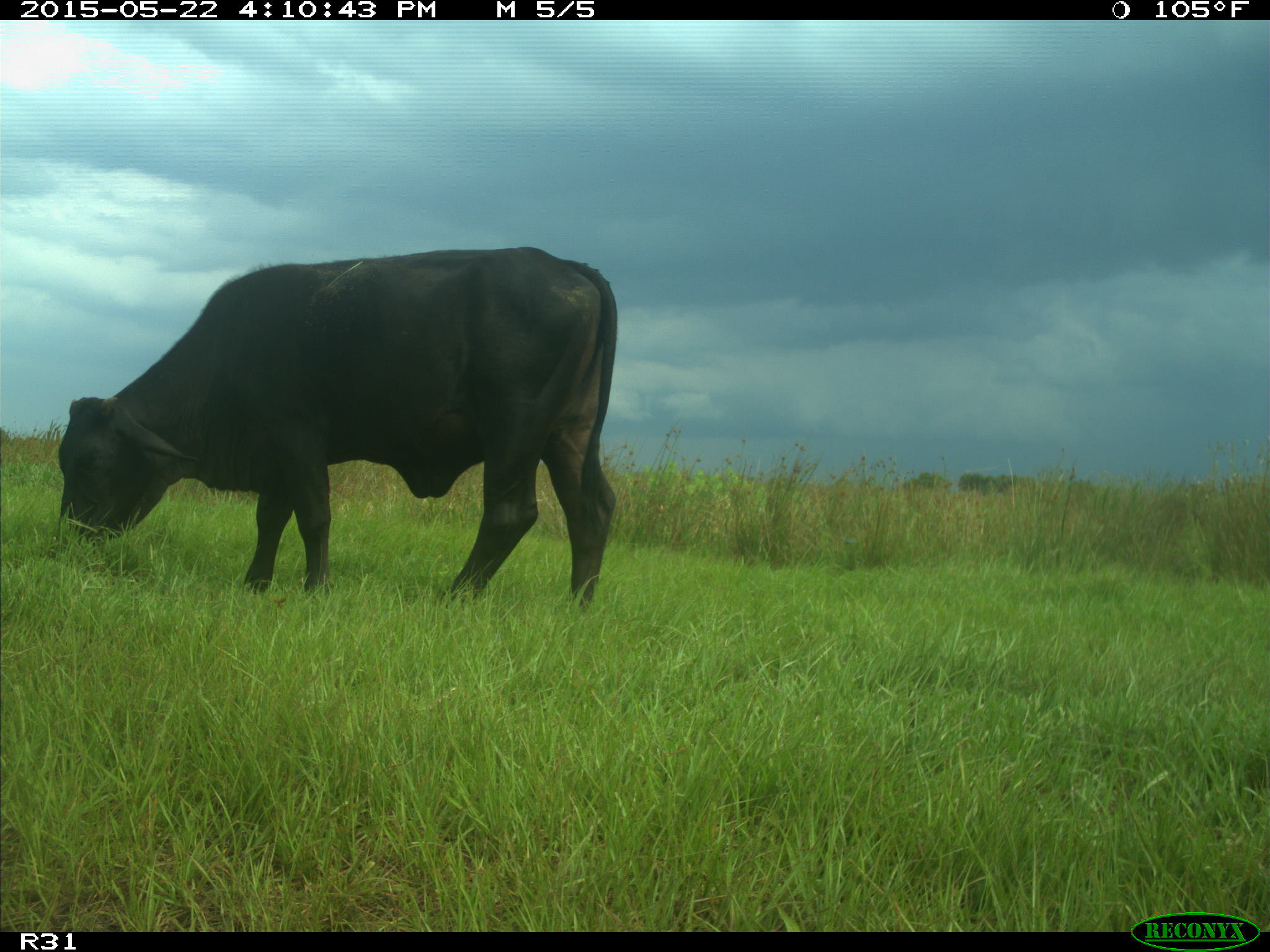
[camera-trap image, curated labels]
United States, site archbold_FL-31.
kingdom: Animalia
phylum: Chordata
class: Mammalia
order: Artiodactyla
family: Bovidae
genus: Bos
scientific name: Bos taurus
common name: domestic cow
Bos taurus (domestic cow).